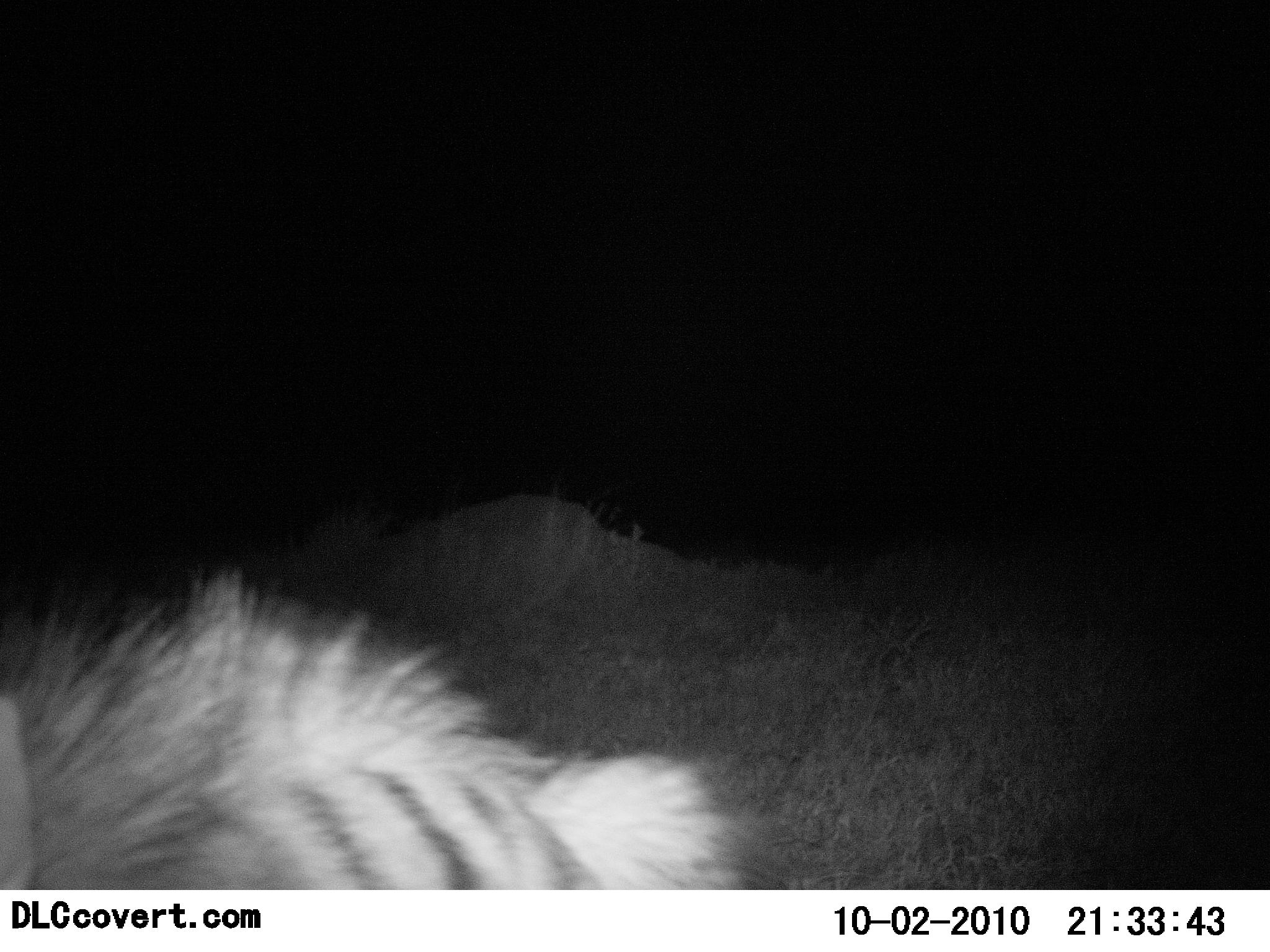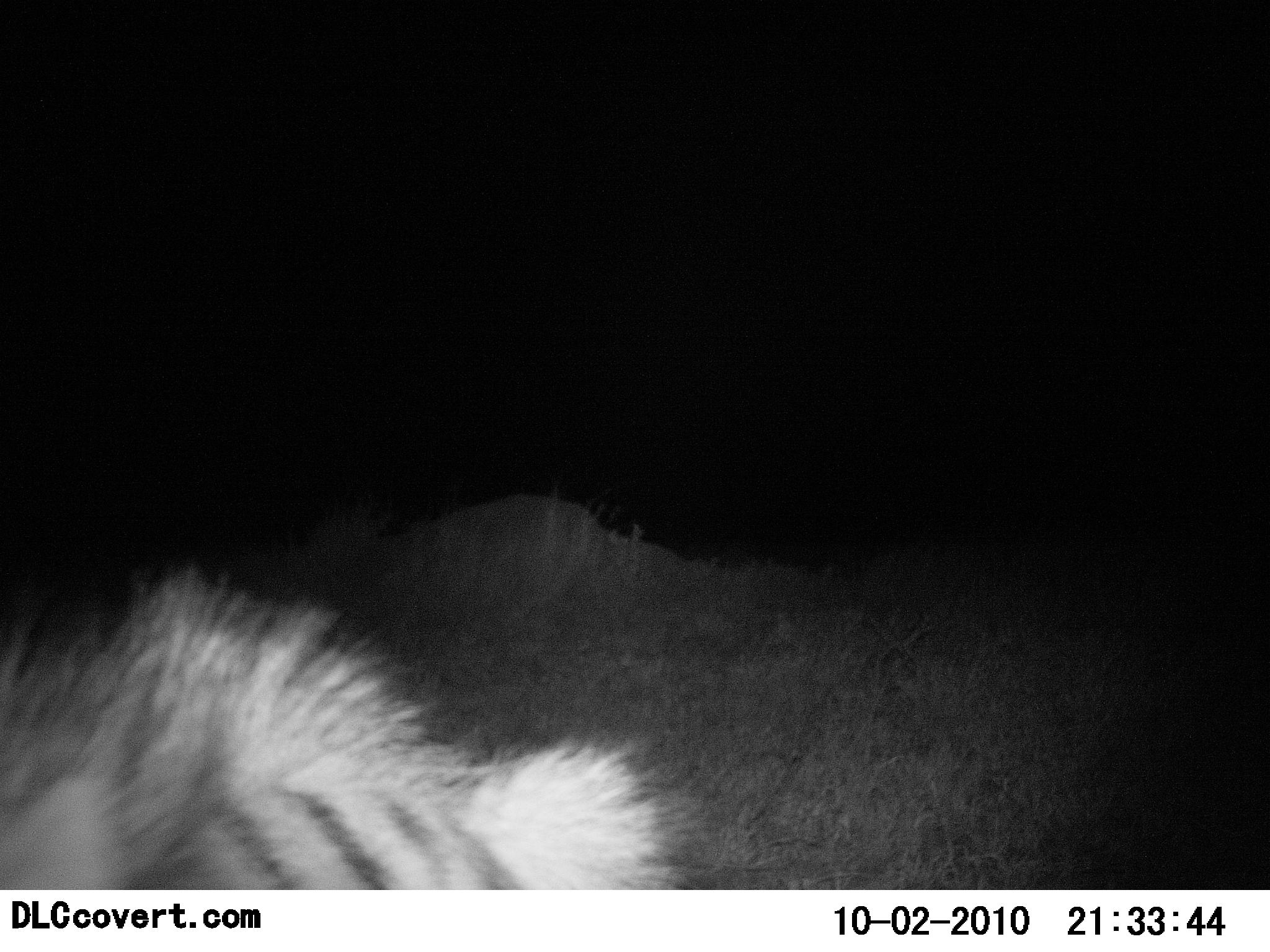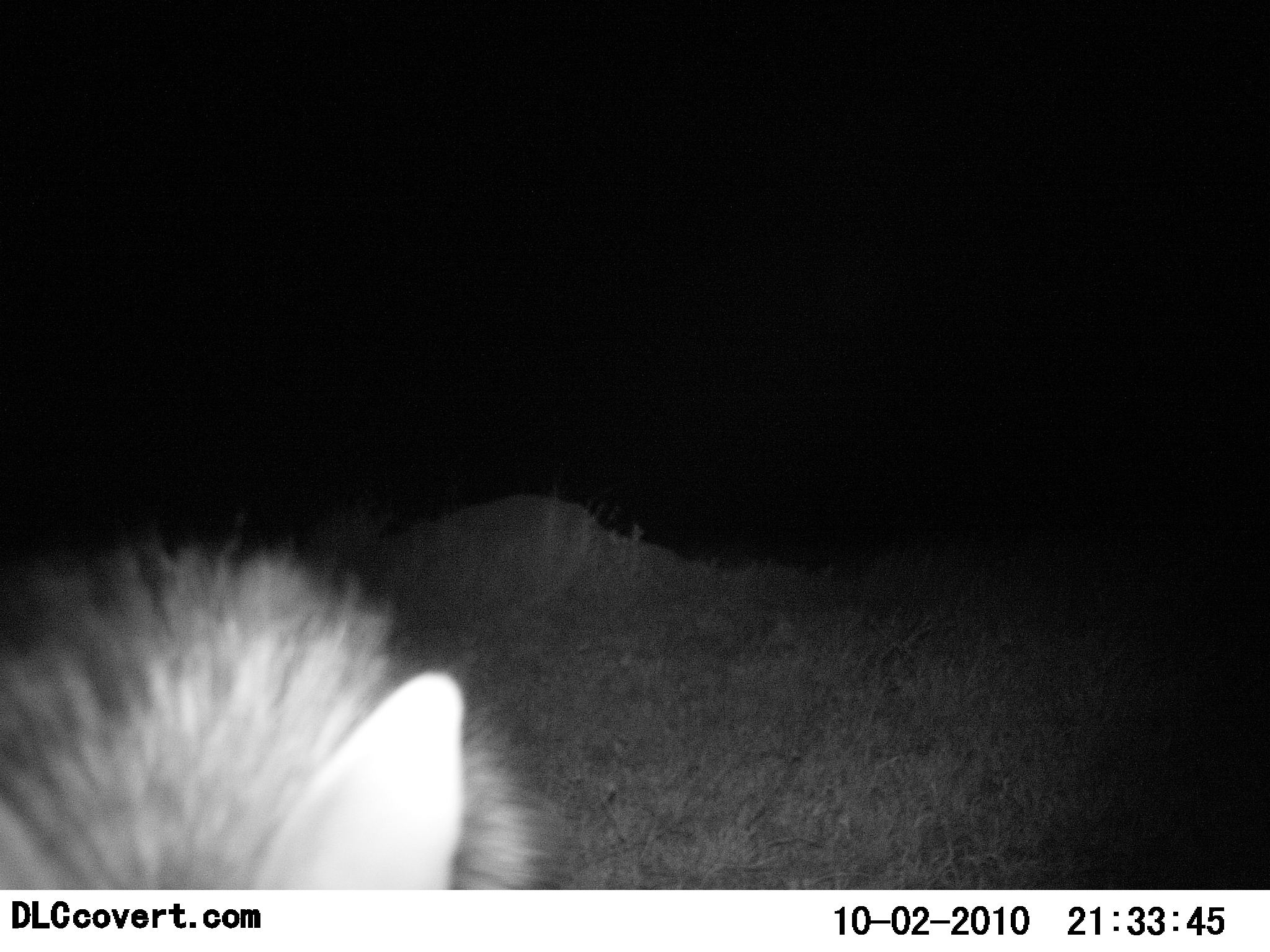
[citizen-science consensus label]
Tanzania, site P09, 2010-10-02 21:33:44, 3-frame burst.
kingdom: Animalia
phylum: Chordata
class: Mammalia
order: Carnivora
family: Hyaenidae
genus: Hyaena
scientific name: Hyaena hyaena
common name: striped hyena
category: hyenastriped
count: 1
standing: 11%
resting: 0%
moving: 78%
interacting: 11%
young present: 0%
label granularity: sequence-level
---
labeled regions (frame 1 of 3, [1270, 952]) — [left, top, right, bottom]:
animal: [0, 565, 743, 887]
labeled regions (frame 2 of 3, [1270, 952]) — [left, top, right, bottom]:
animal: [0, 571, 677, 890]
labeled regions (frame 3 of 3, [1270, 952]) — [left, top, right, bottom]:
animal: [0, 527, 549, 890]